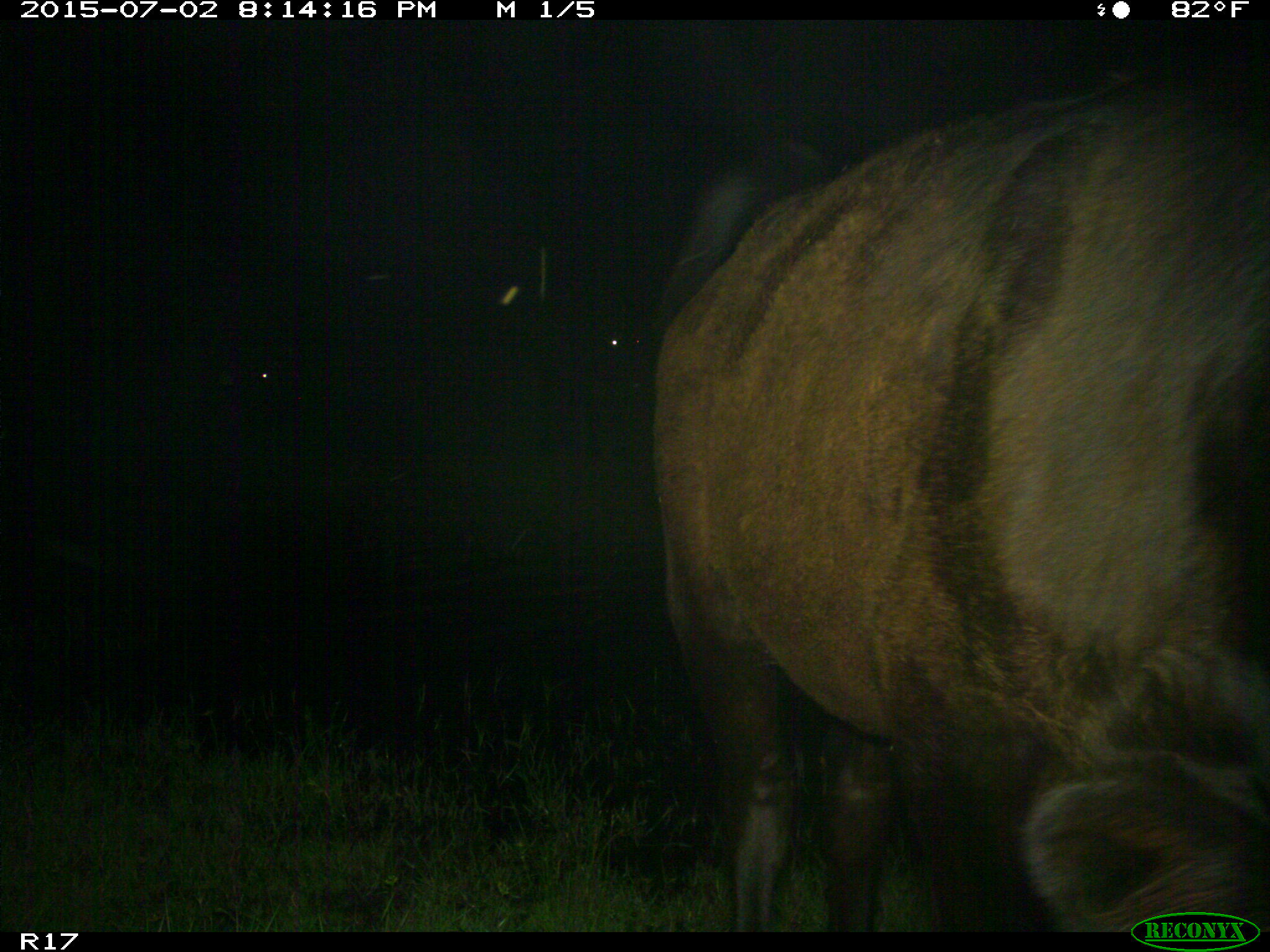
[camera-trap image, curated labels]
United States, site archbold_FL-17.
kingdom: Animalia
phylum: Chordata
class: Mammalia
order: Artiodactyla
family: Bovidae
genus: Bos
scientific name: Bos taurus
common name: domestic cow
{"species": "Bos taurus (domestic cow)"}